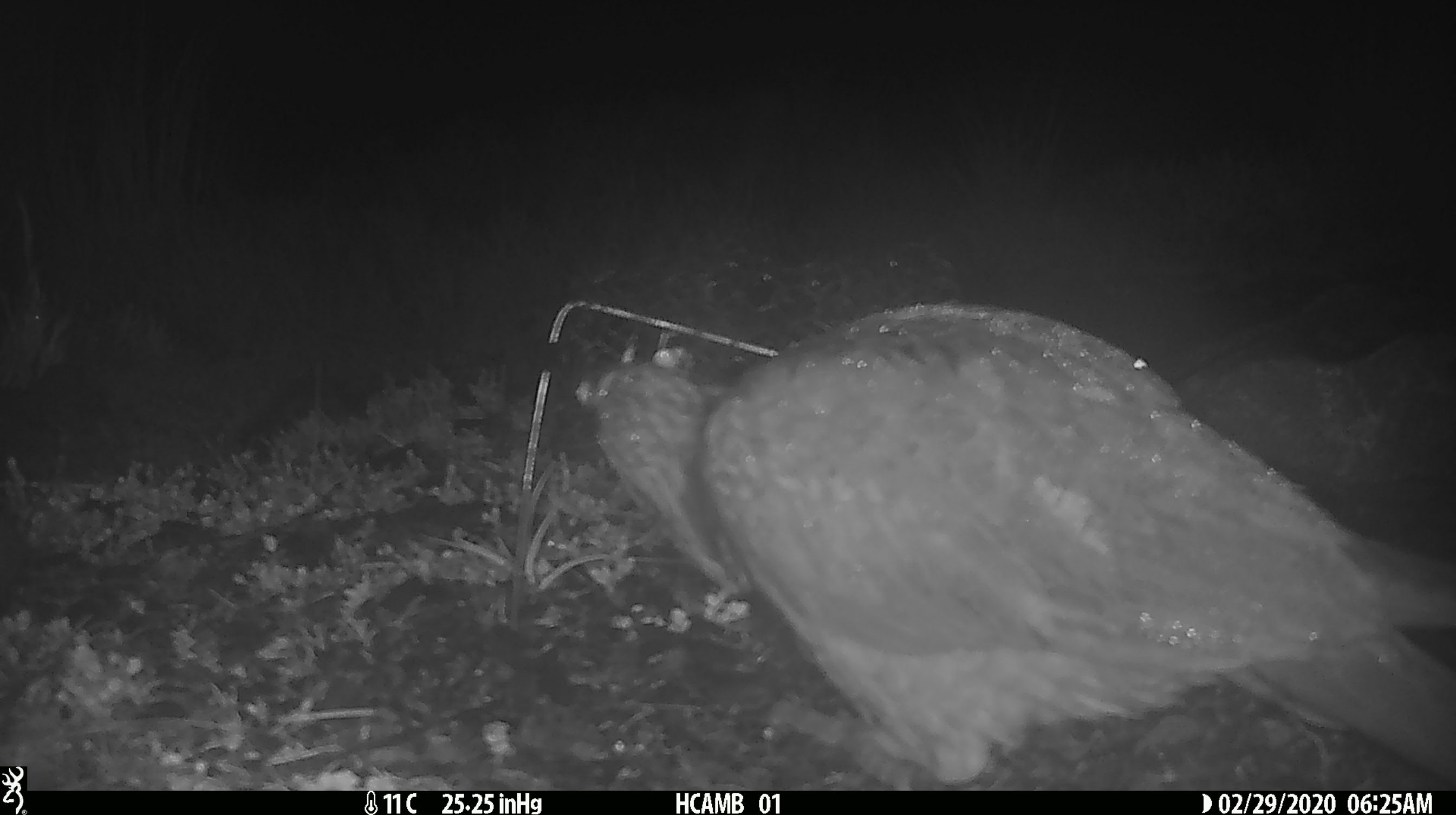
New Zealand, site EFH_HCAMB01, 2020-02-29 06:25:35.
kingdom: Animalia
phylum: Chordata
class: Aves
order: Psittaciformes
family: Strigopidae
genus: Nestor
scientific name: Nestor notabilis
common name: kea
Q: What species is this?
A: Kea (Nestor notabilis).